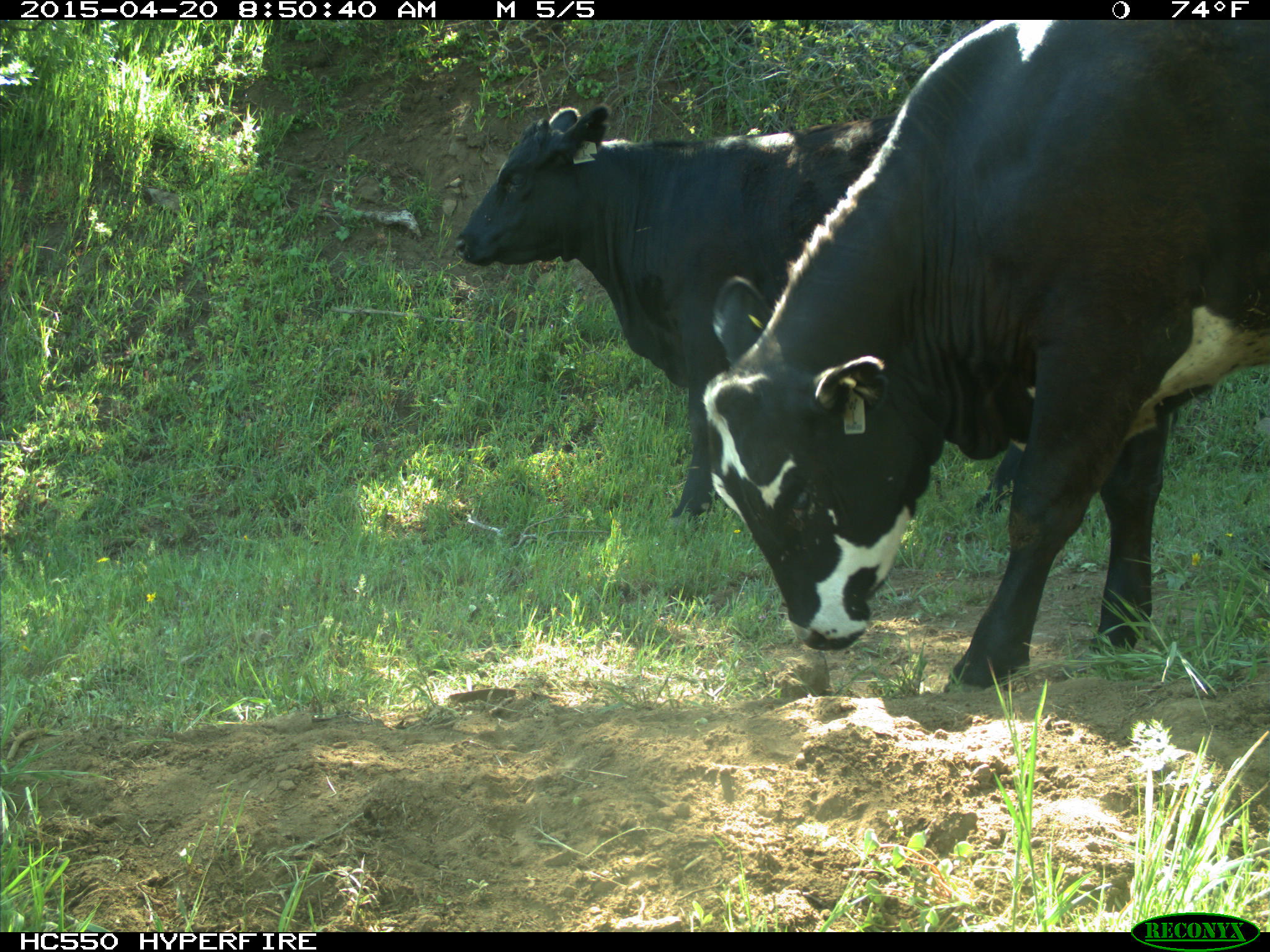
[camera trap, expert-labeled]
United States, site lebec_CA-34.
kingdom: Animalia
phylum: Chordata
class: Mammalia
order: Artiodactyla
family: Bovidae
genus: Bos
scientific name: Bos taurus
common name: domestic cow